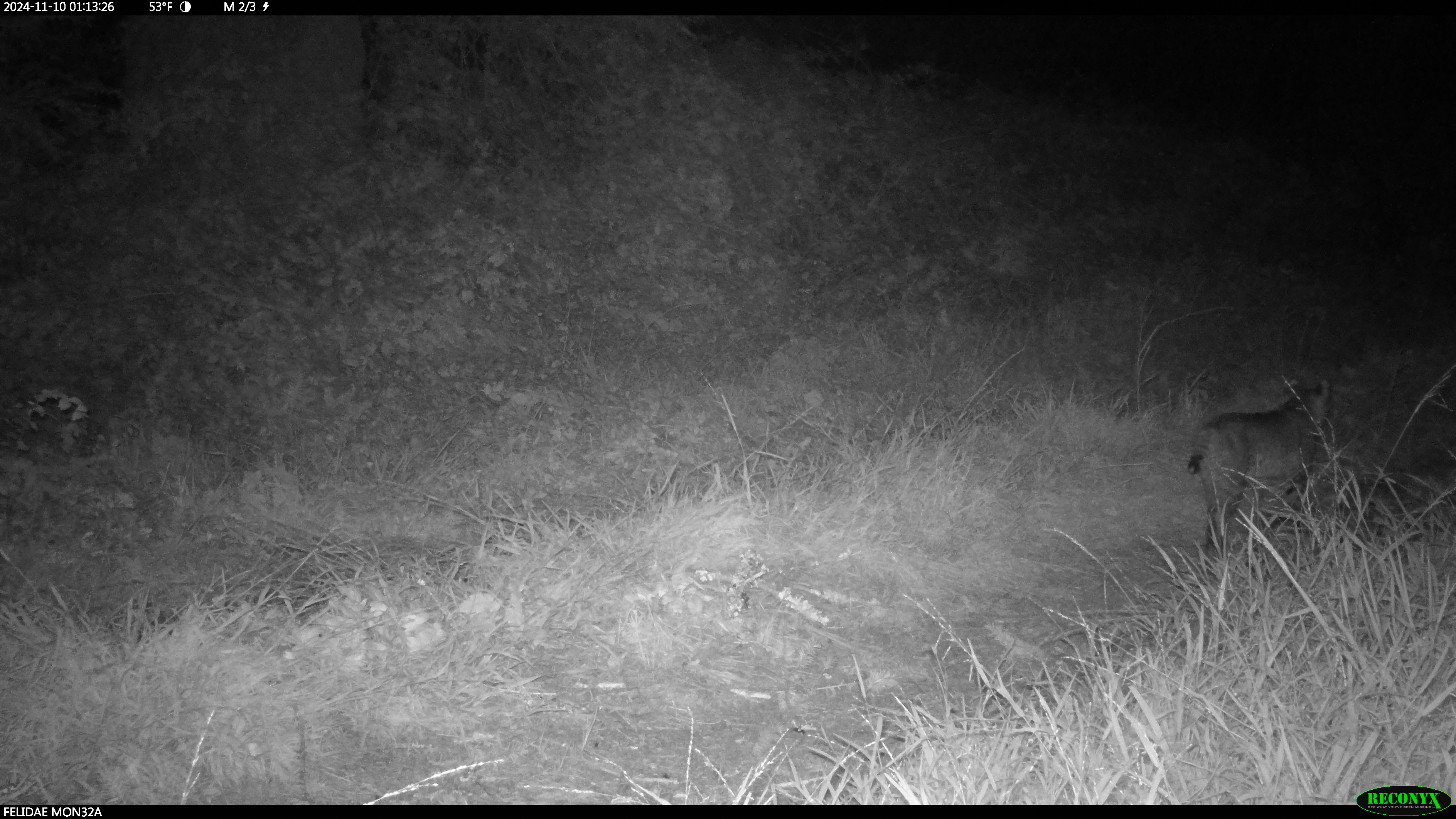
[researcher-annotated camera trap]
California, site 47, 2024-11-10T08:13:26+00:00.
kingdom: Animalia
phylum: Chordata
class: Mammalia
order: Carnivora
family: Felidae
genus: Lynx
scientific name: Lynx rufus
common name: bobcat